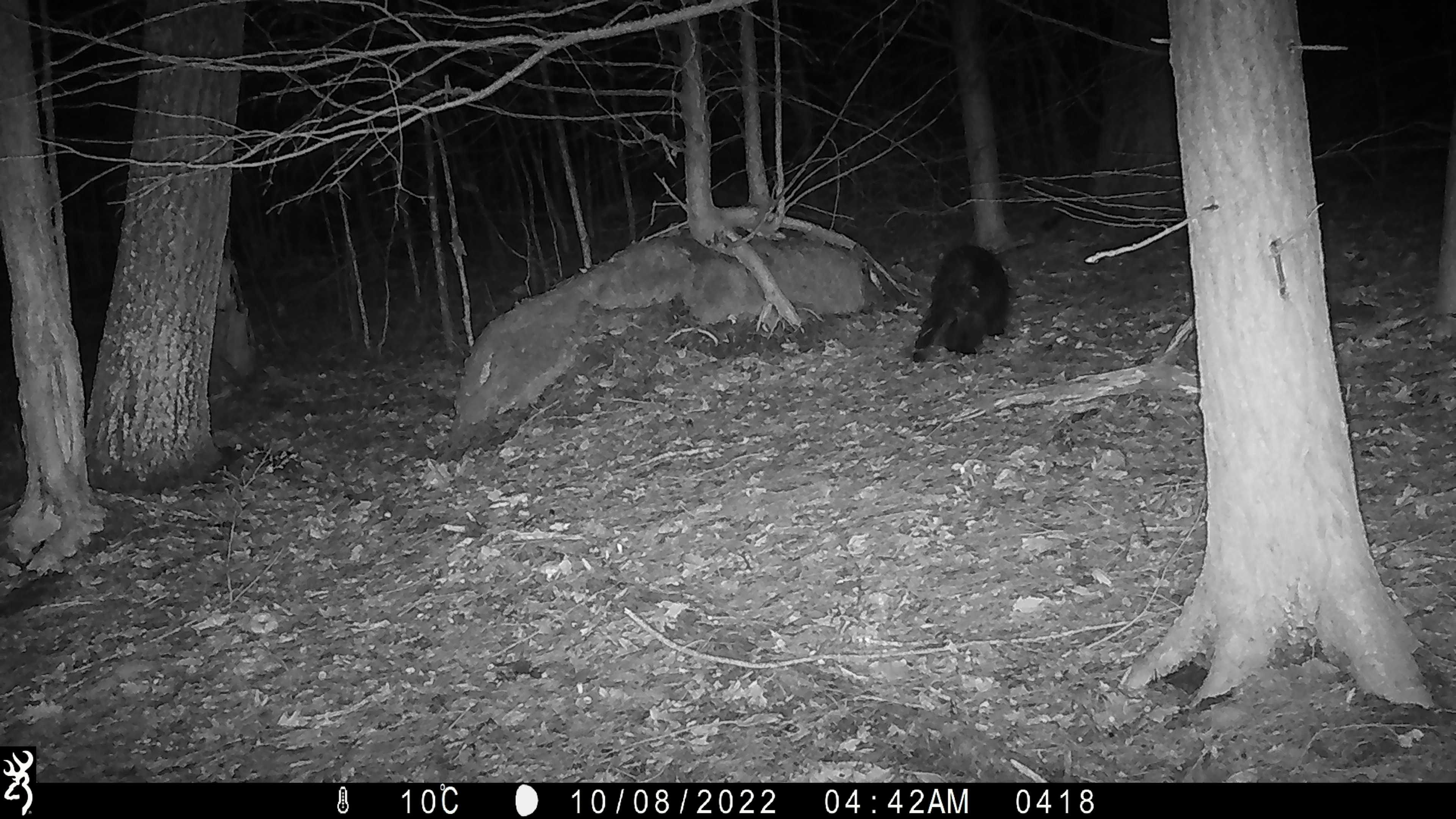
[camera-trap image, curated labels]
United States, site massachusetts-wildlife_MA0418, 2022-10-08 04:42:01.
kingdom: Animalia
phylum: Chordata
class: Mammalia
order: Rodentia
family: Erethizontidae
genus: Erethizon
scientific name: Erethizon dorsatum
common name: porcupine